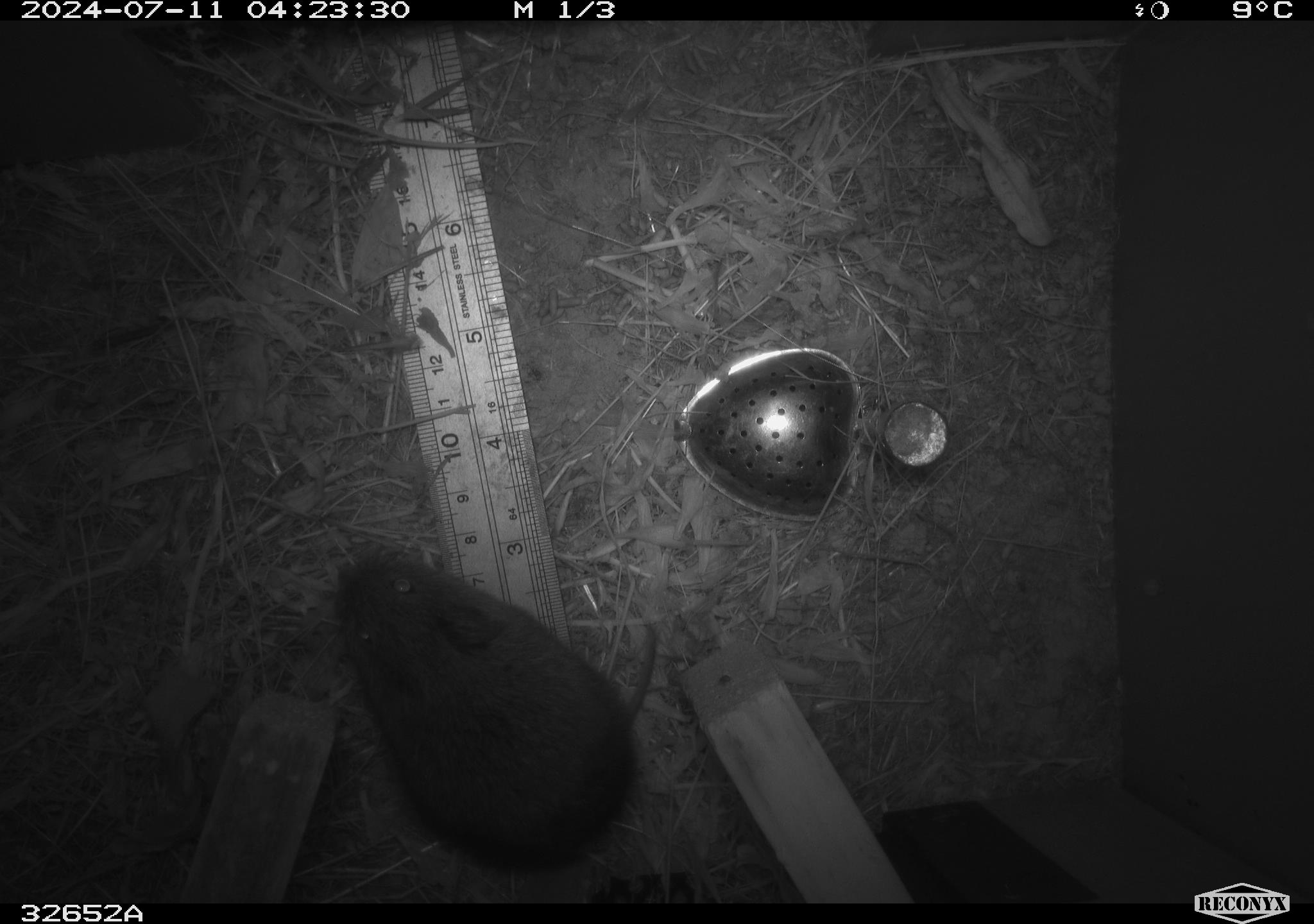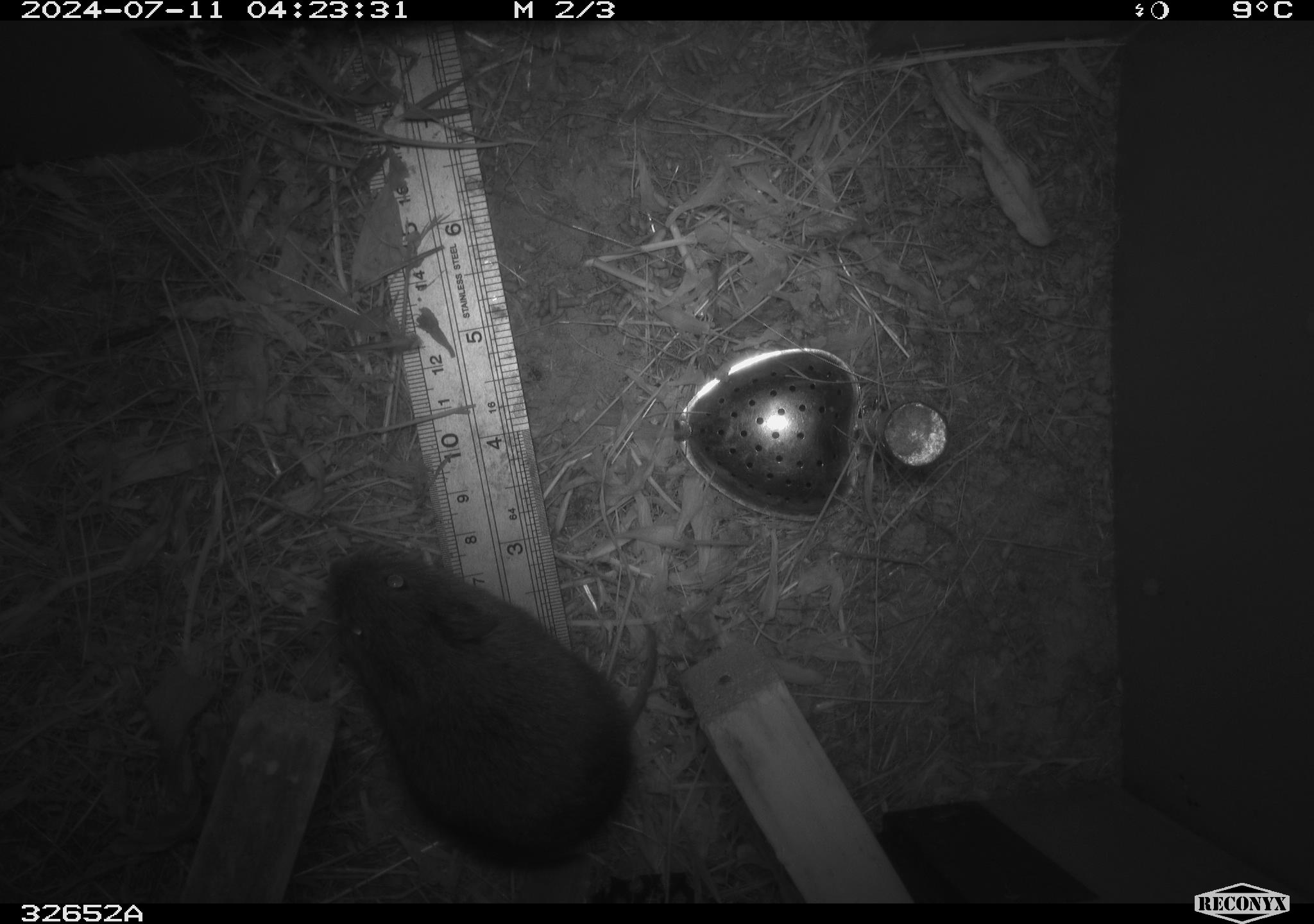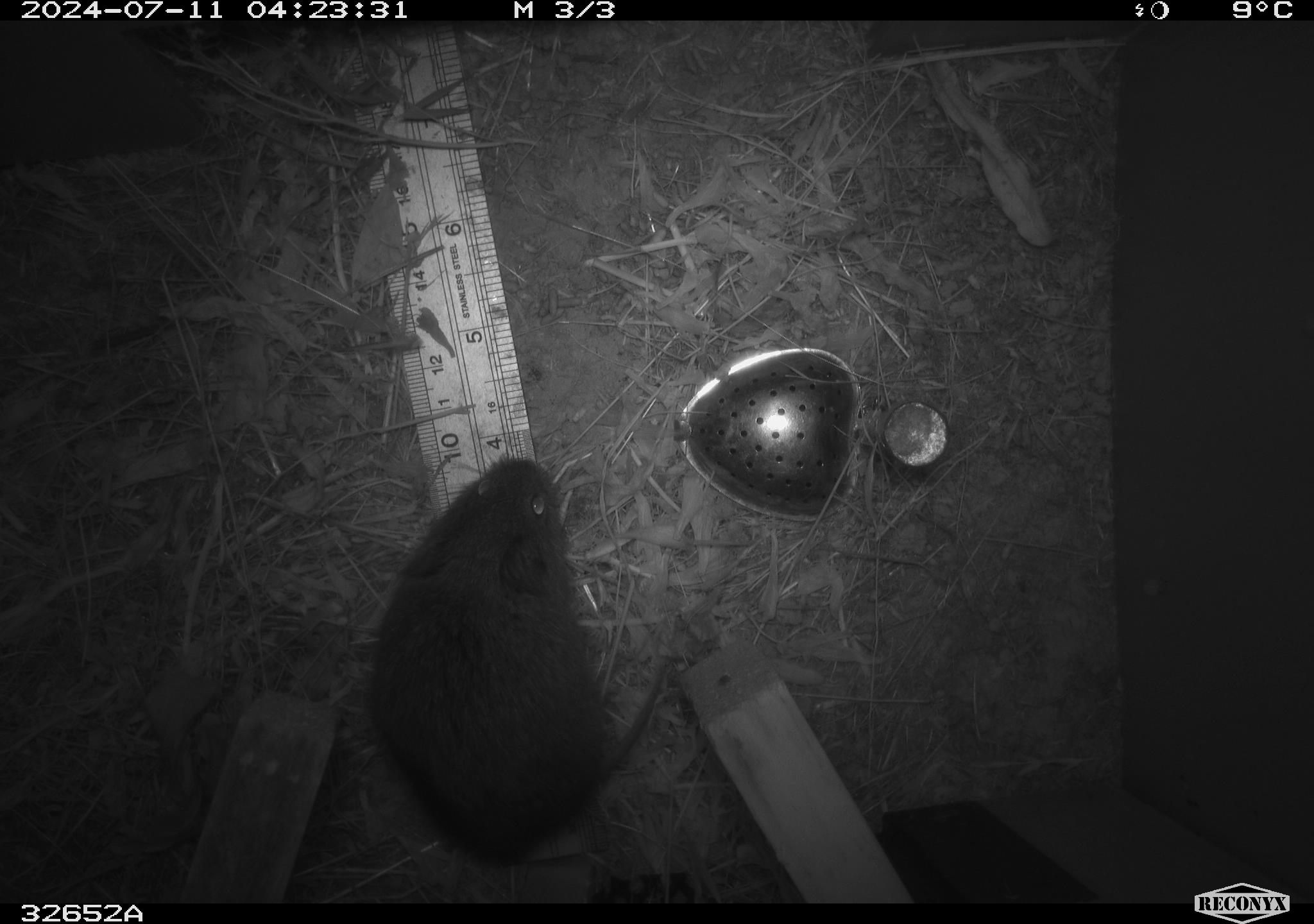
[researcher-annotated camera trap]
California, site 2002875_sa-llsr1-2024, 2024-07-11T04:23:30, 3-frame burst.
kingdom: Animalia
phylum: Chordata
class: Mammalia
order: Rodentia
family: Cricetidae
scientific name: Arvicolinae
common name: voles, lemmings, and muskrats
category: arvicolinae subfamily